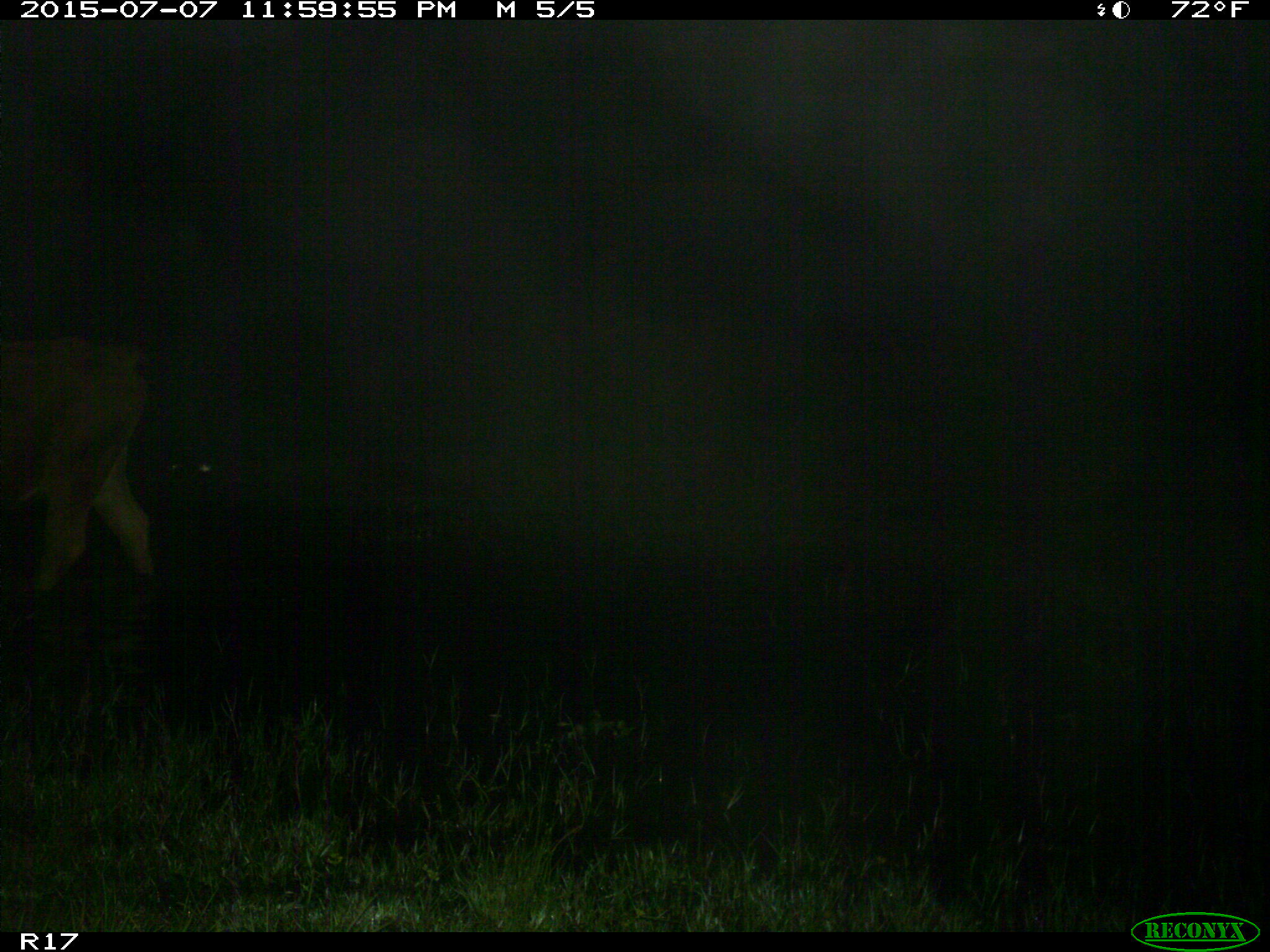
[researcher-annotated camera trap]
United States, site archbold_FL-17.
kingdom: Animalia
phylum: Chordata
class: Mammalia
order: Artiodactyla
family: Bovidae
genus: Bos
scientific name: Bos taurus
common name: domestic cow